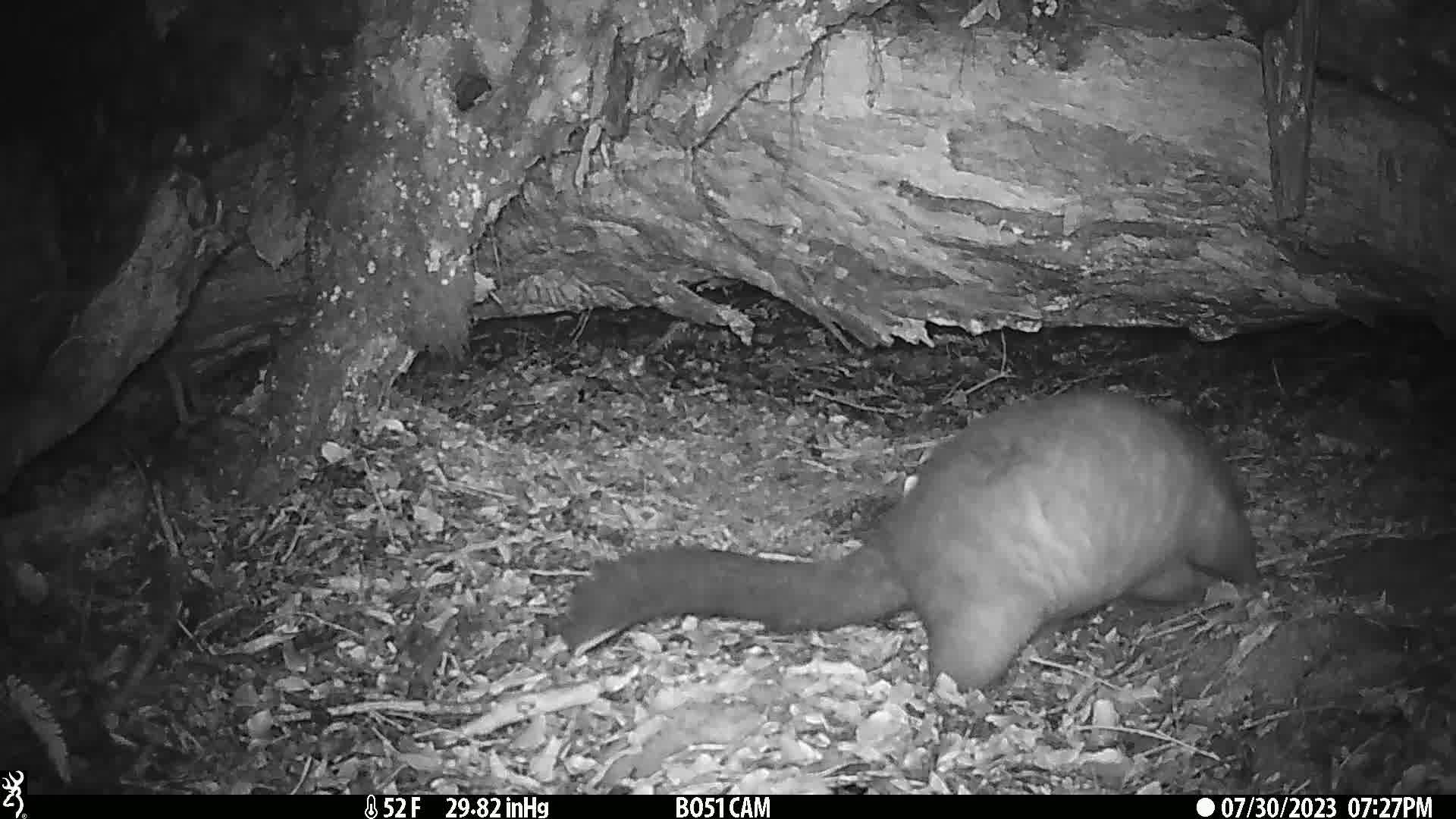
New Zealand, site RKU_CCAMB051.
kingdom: Animalia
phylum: Chordata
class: Mammalia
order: Diprotodontia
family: Phalangeridae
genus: Trichosurus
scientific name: Trichosurus vulpecula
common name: common brushtail possum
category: possum